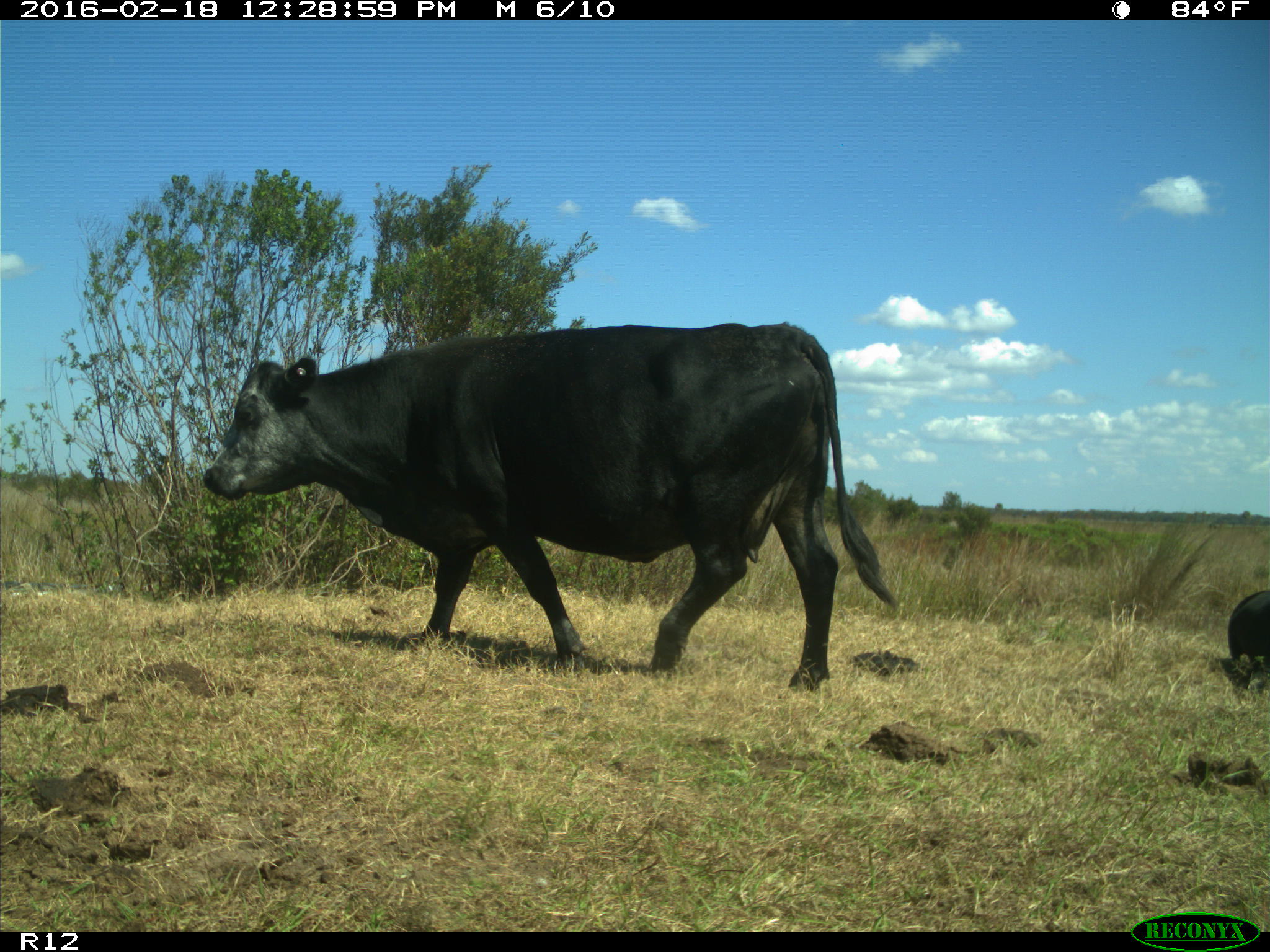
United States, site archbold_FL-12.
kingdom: Animalia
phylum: Chordata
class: Mammalia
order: Artiodactyla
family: Bovidae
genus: Bos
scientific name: Bos taurus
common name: domestic cow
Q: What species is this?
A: Bos taurus (domestic cow).